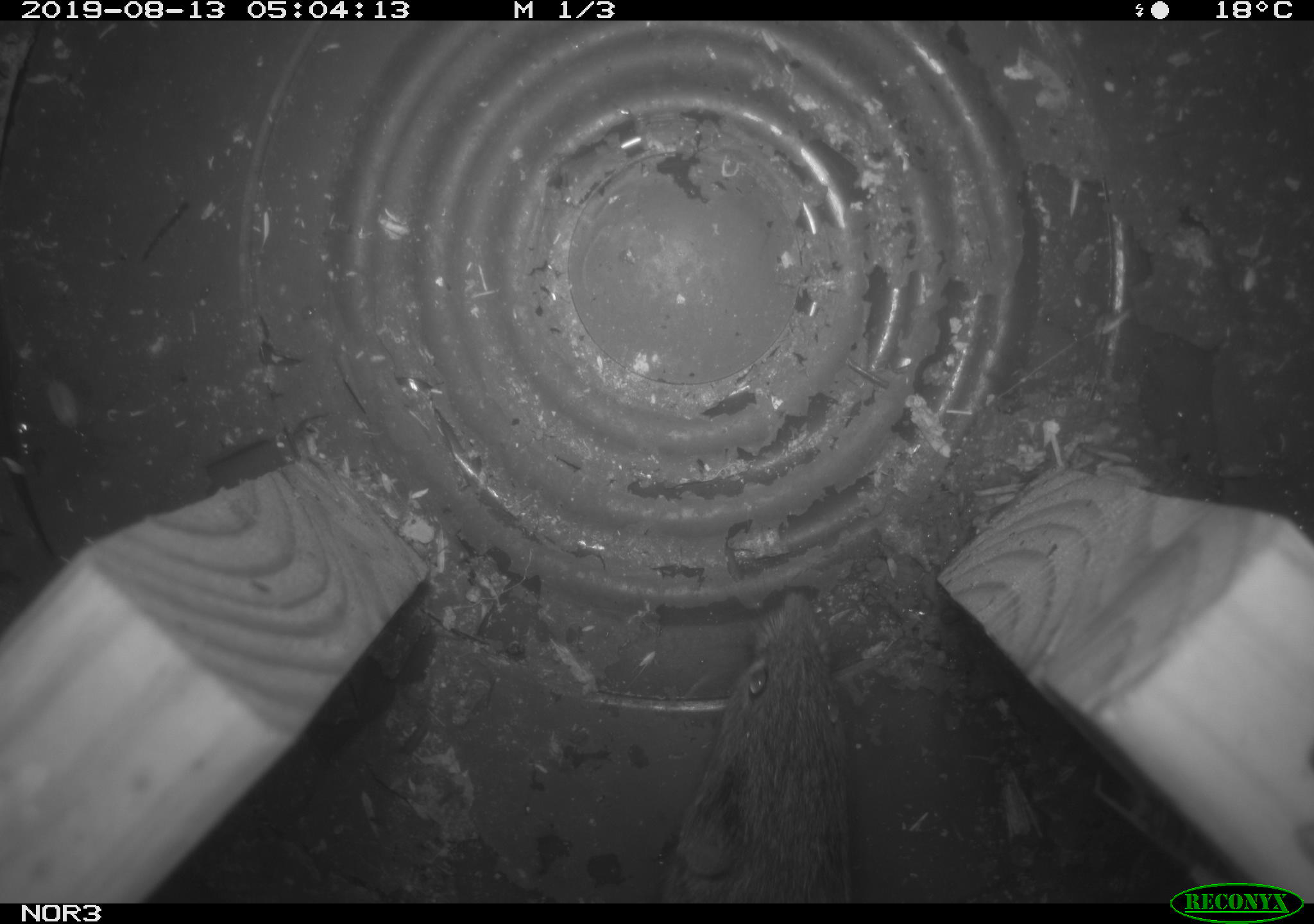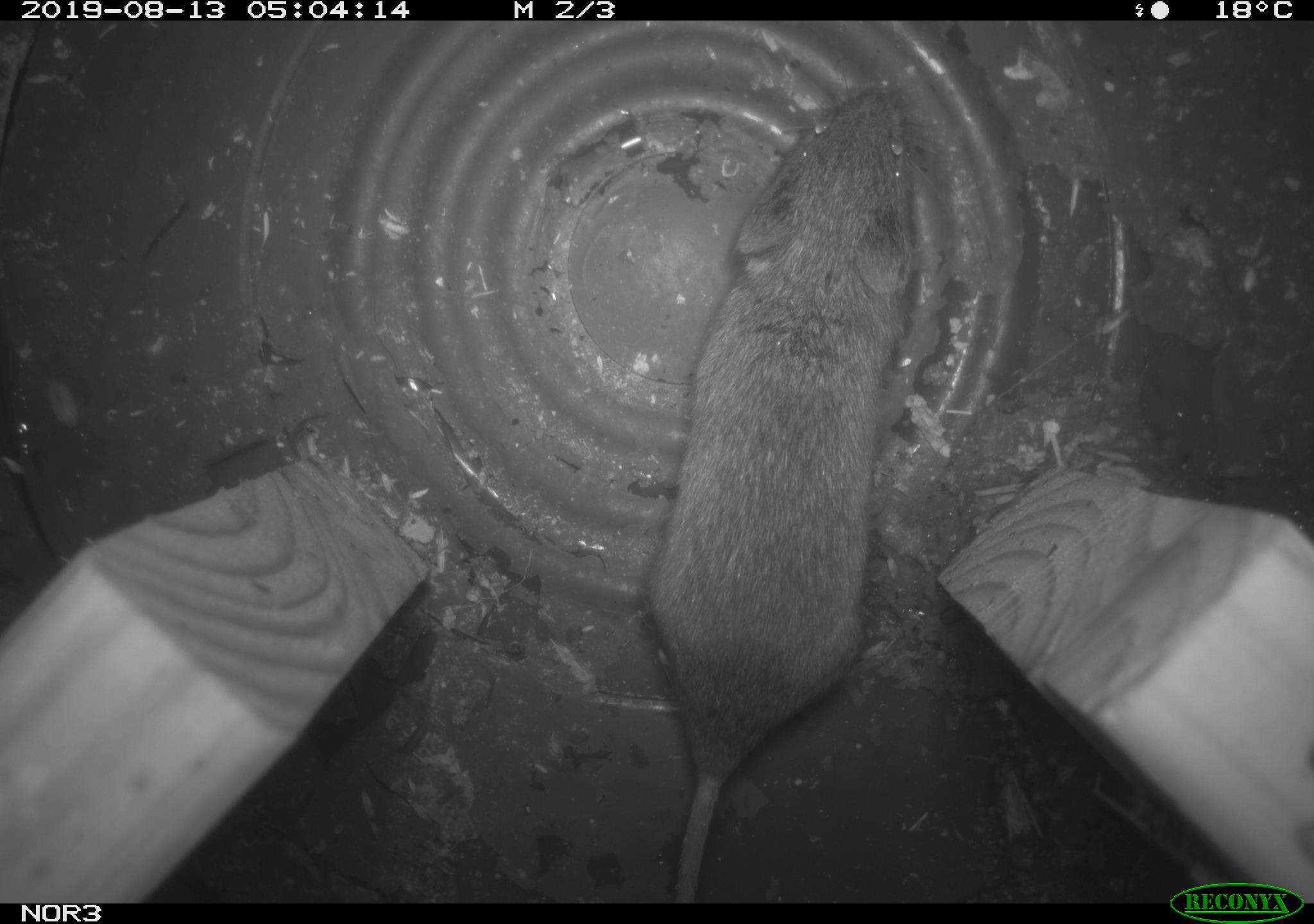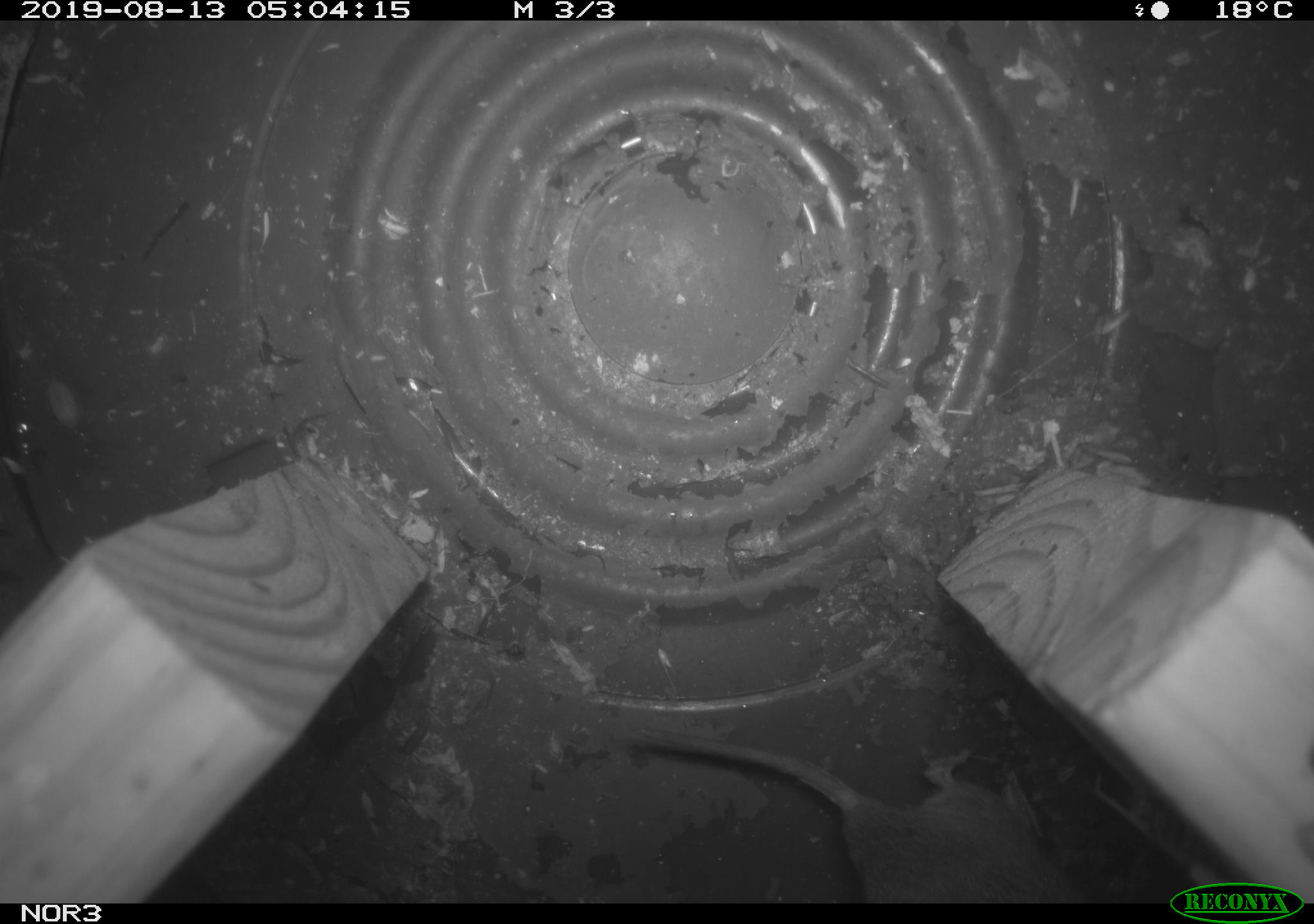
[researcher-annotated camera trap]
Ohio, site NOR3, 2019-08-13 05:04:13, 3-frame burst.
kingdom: Animalia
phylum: Chordata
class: Mammalia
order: Rodentia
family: Cricetidae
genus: Microtus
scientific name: Microtus pennsylvanicus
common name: meadow vole